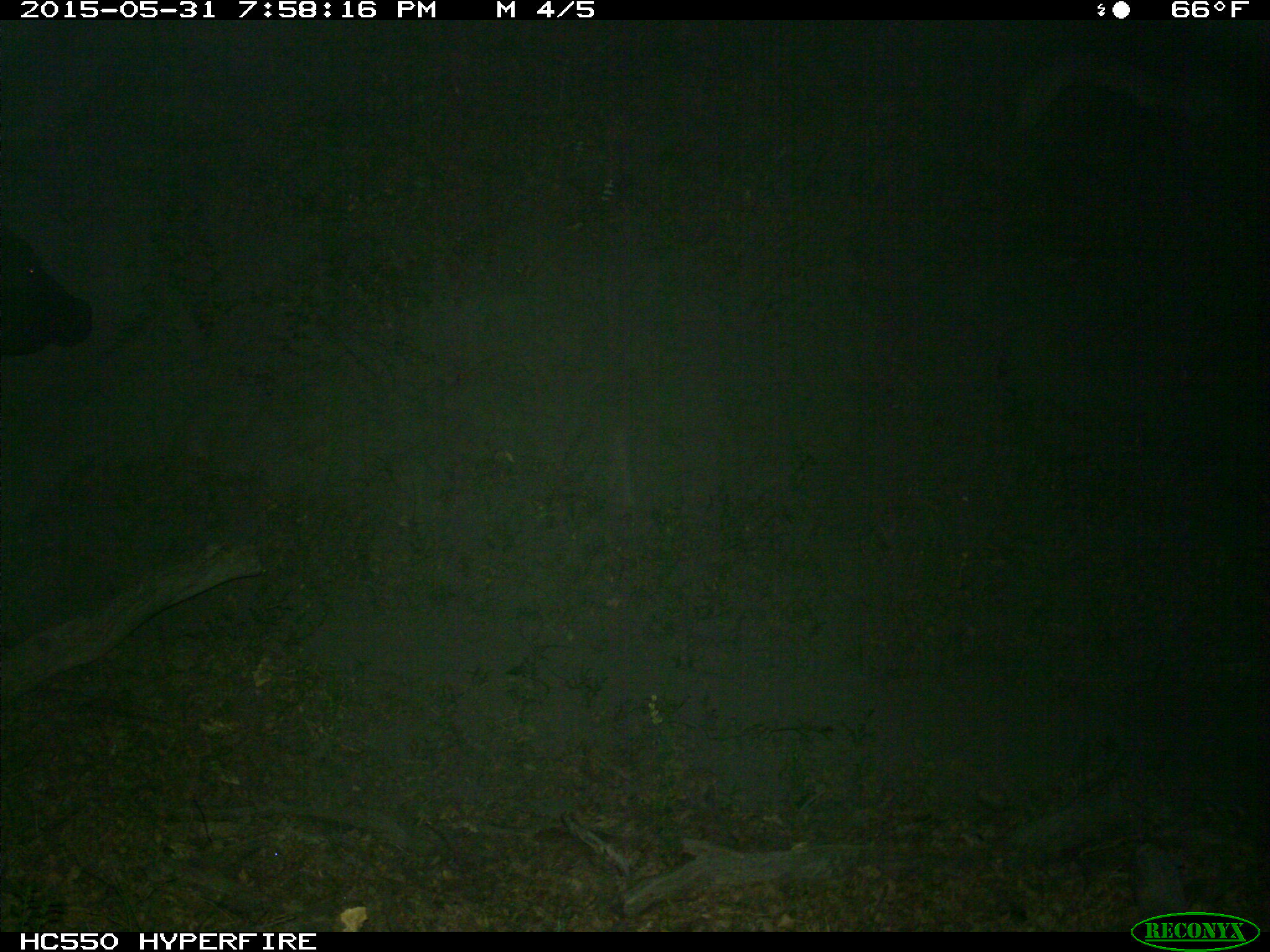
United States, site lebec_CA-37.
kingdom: Animalia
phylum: Chordata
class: Mammalia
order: Artiodactyla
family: Bovidae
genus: Bos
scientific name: Bos taurus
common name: domestic cow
Bos taurus (domestic cow).